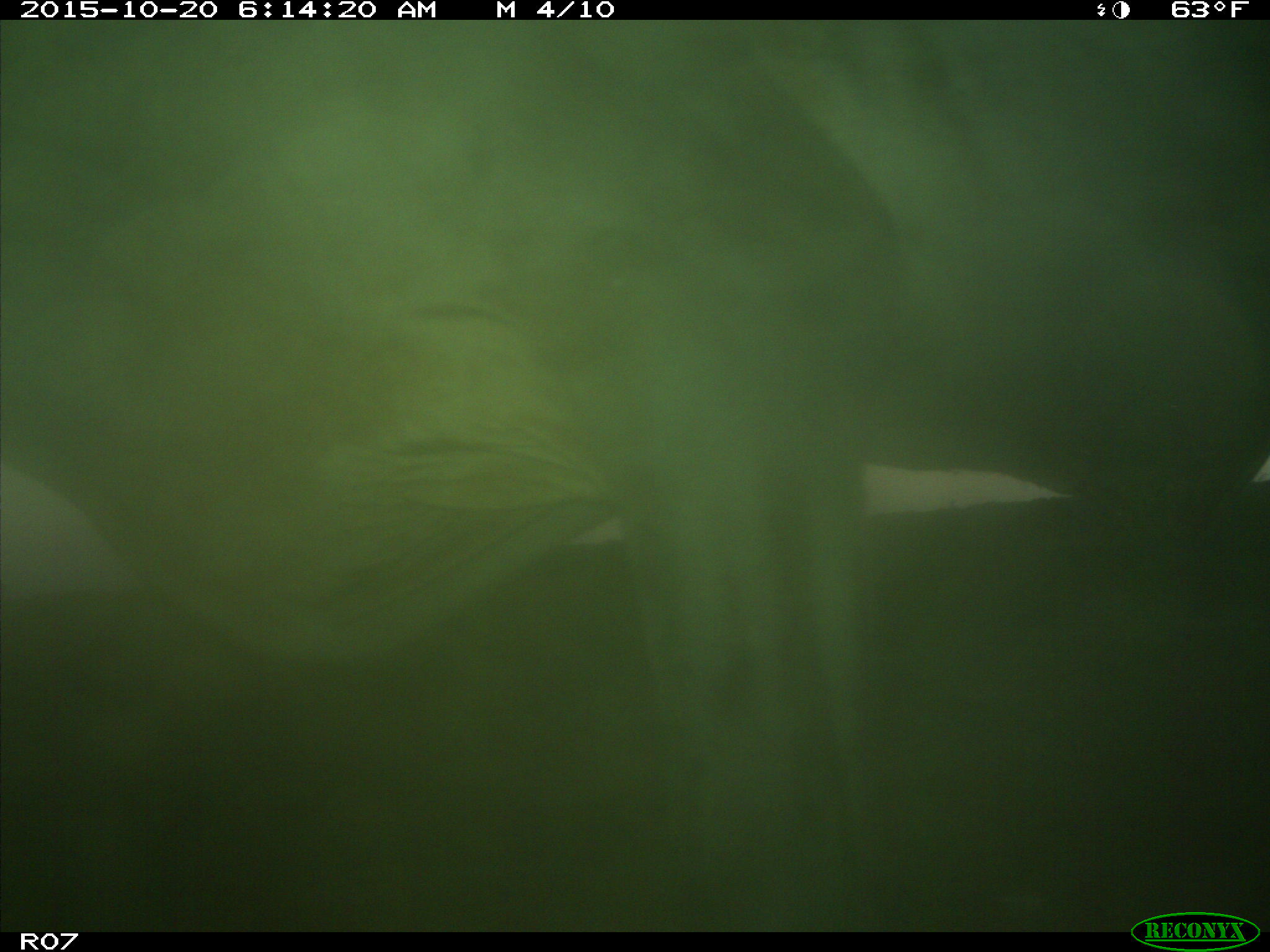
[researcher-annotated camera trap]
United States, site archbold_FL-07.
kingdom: Animalia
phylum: Chordata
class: Mammalia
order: Artiodactyla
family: Bovidae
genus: Bos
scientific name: Bos taurus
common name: domestic cow